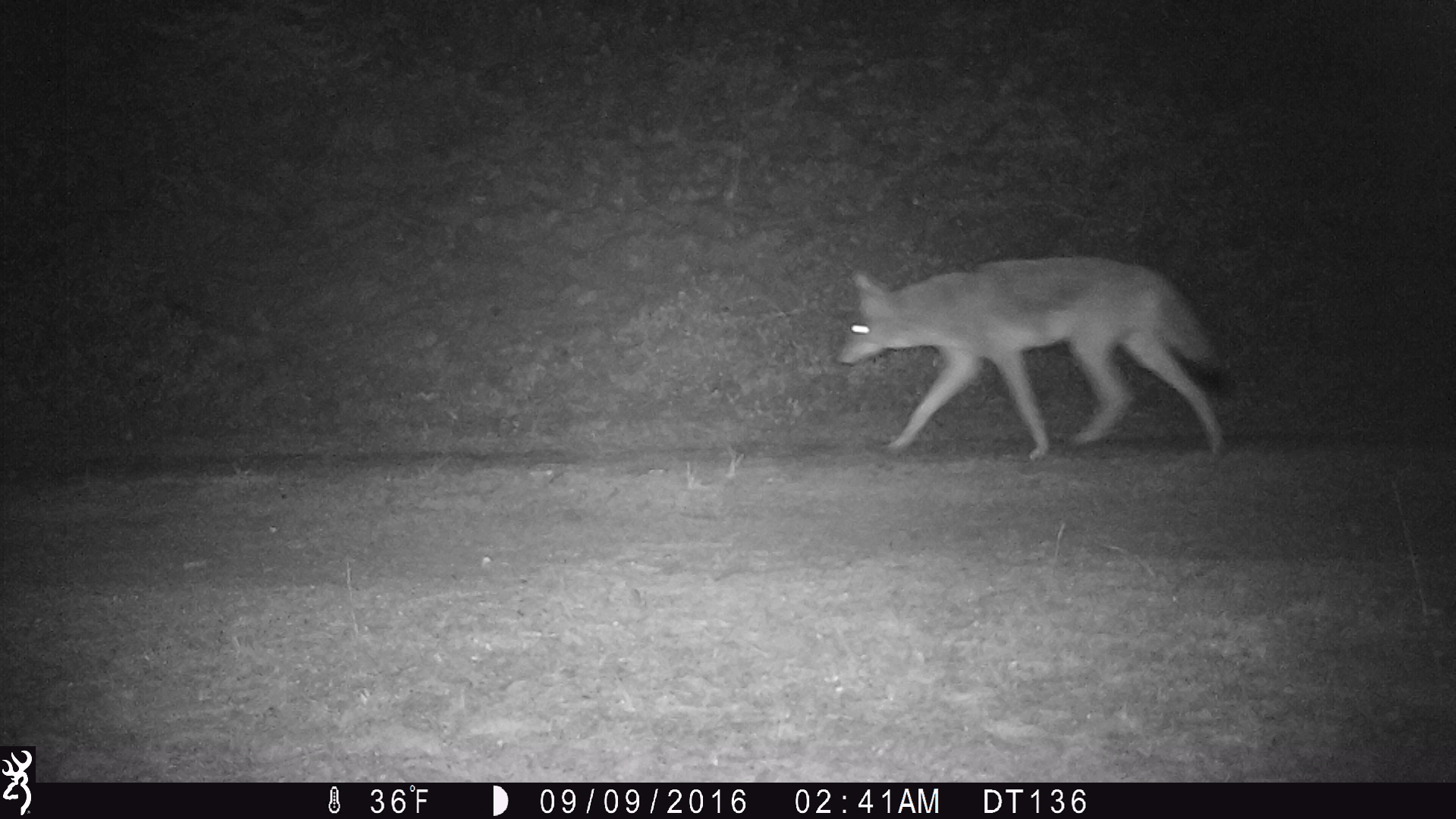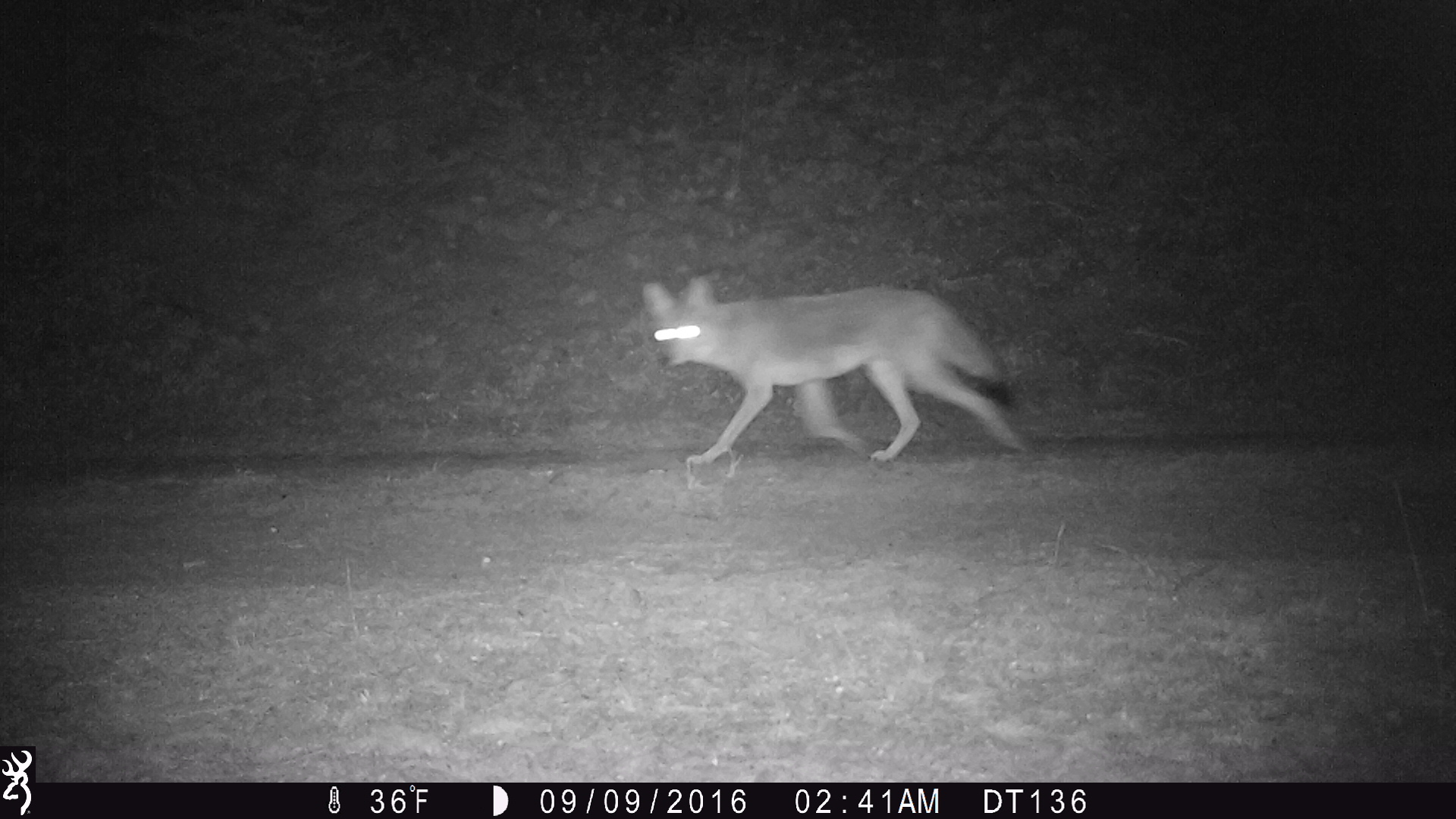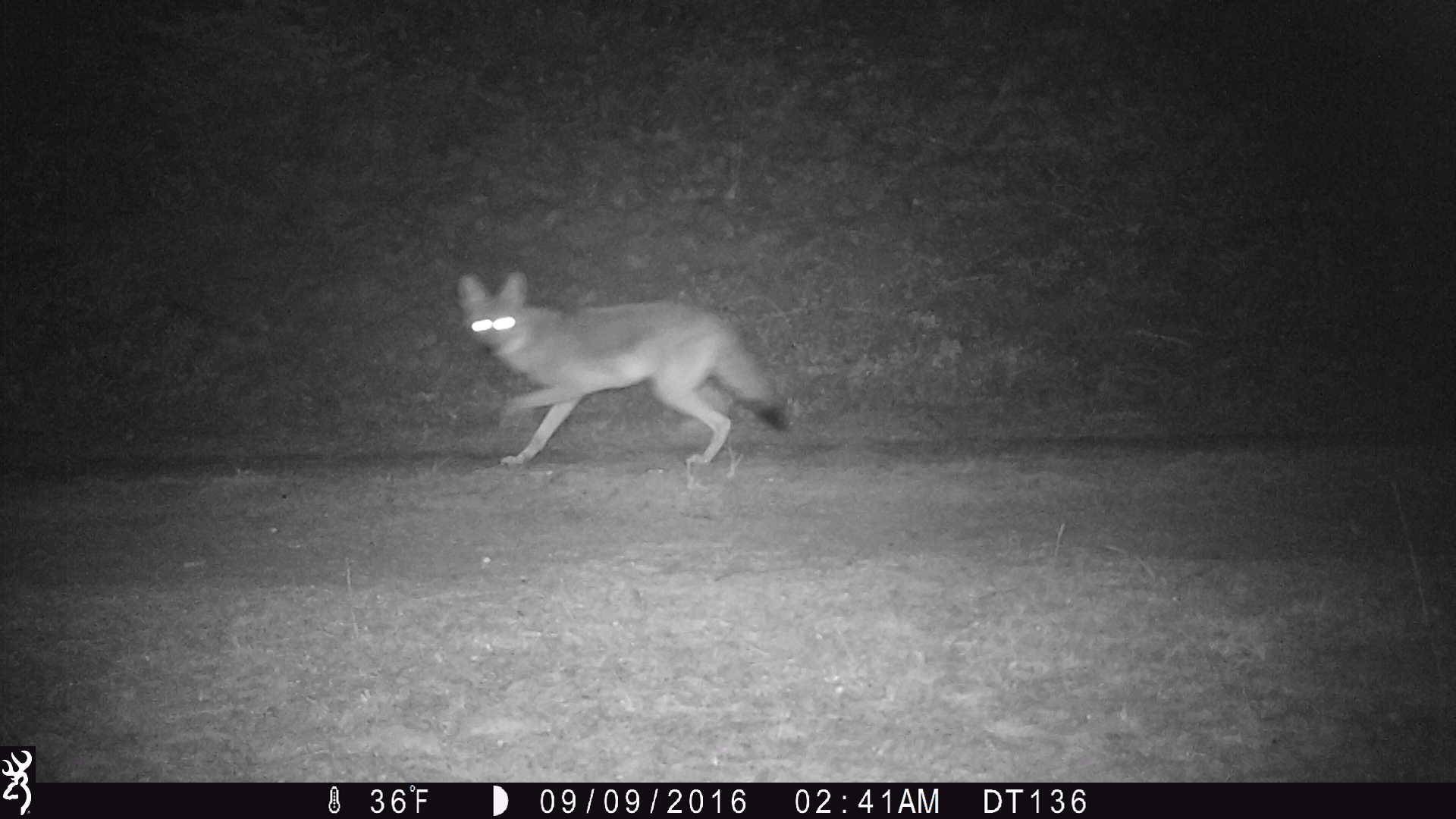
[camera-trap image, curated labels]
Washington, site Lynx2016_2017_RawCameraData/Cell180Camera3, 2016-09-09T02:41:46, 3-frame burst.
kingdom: Animalia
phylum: Chordata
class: Mammalia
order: Carnivora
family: Canidae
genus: Canis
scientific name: Canis latrans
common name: coyote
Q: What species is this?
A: Canis latrans (coyote).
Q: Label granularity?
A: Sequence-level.